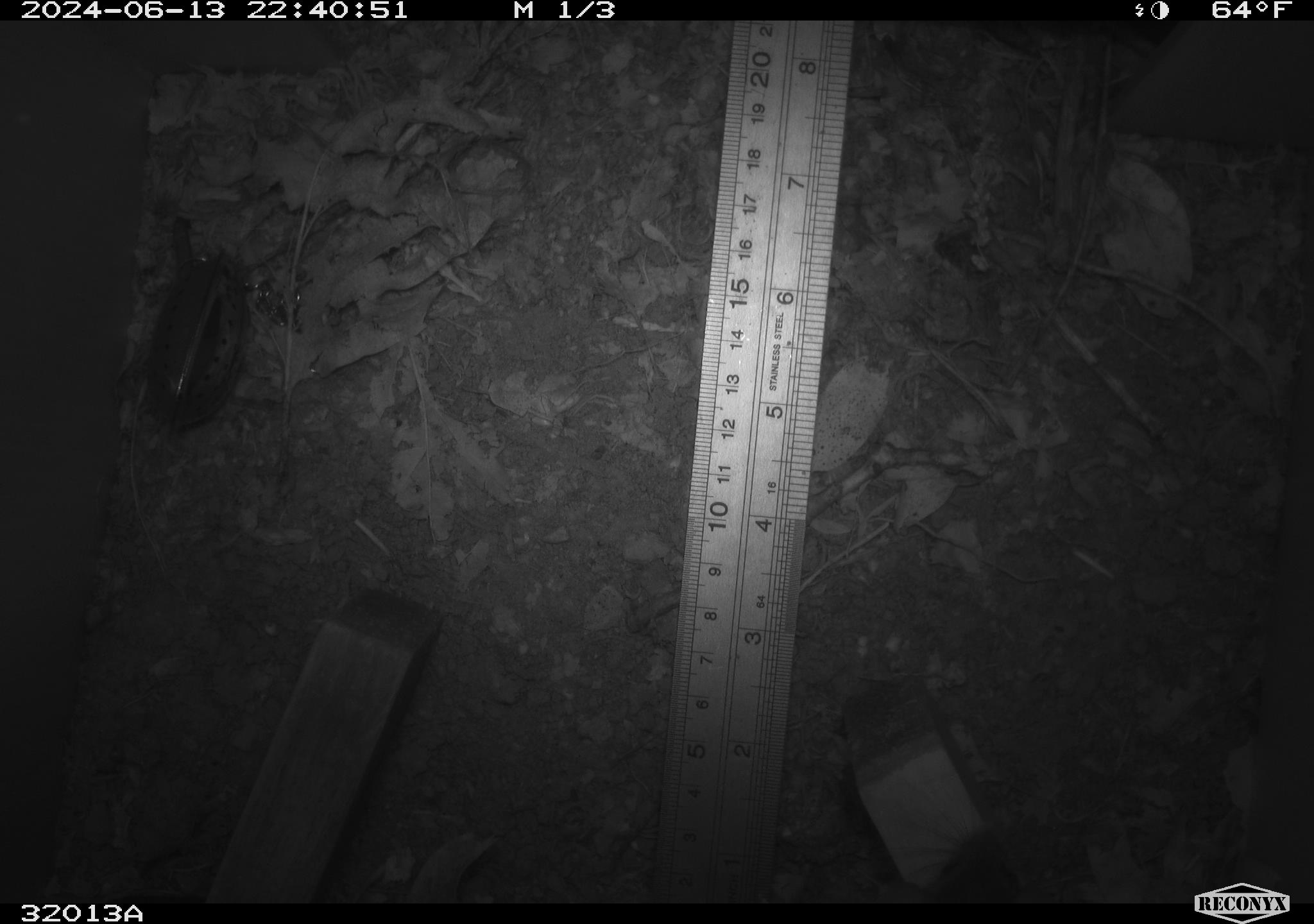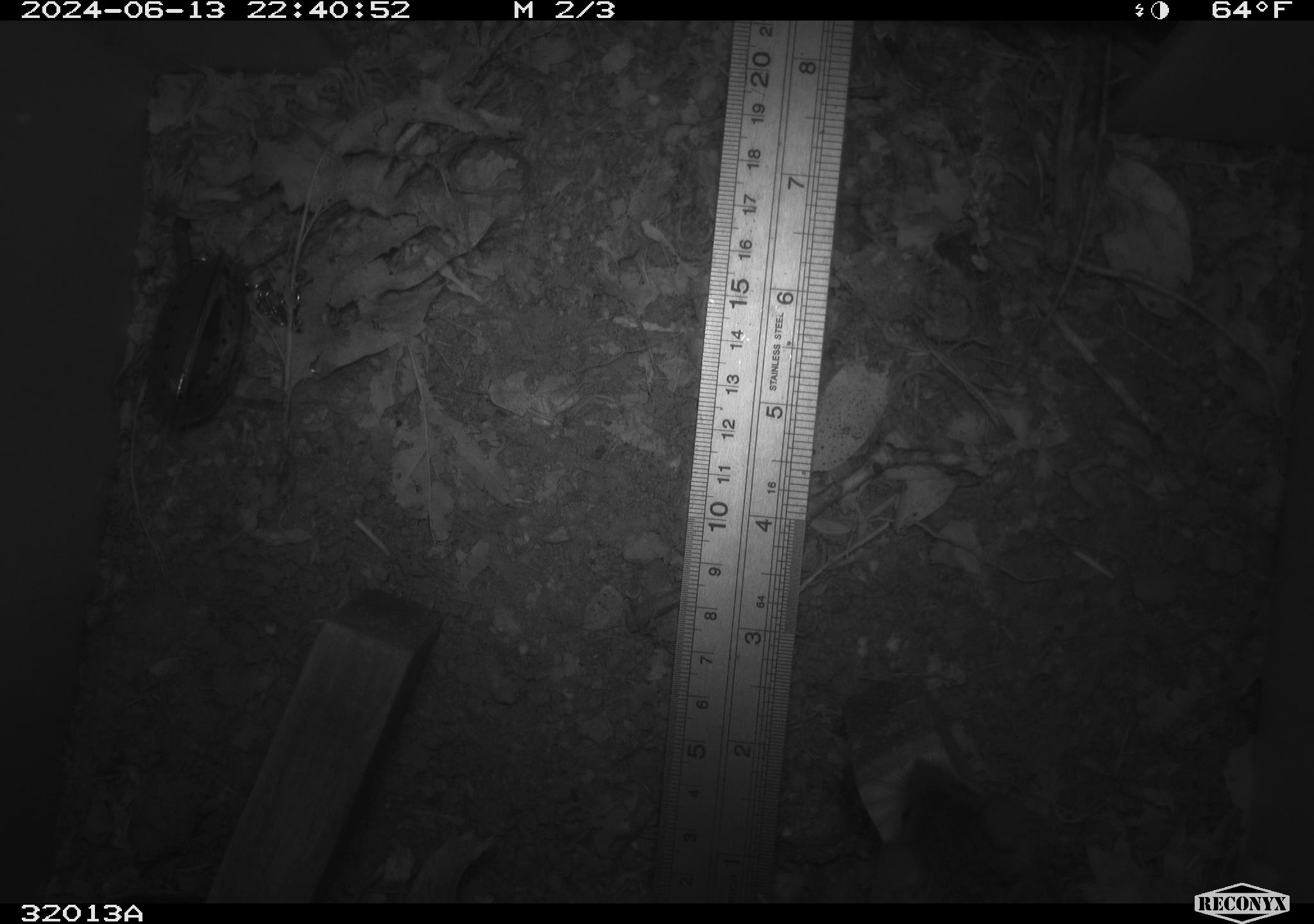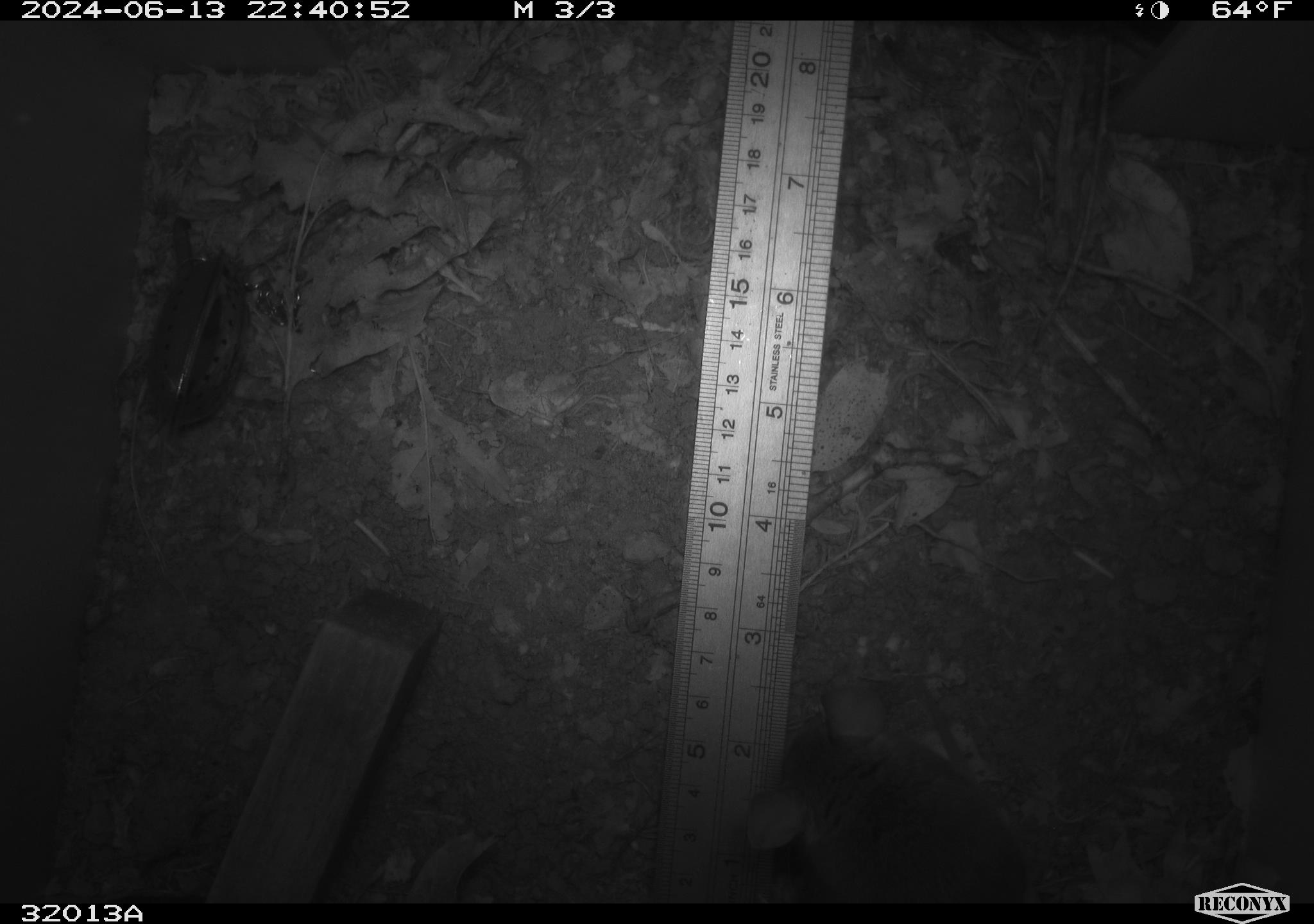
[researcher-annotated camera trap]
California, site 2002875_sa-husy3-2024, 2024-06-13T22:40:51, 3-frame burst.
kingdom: Animalia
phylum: Chordata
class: Mammalia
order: Rodentia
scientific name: Rodentia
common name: rodent